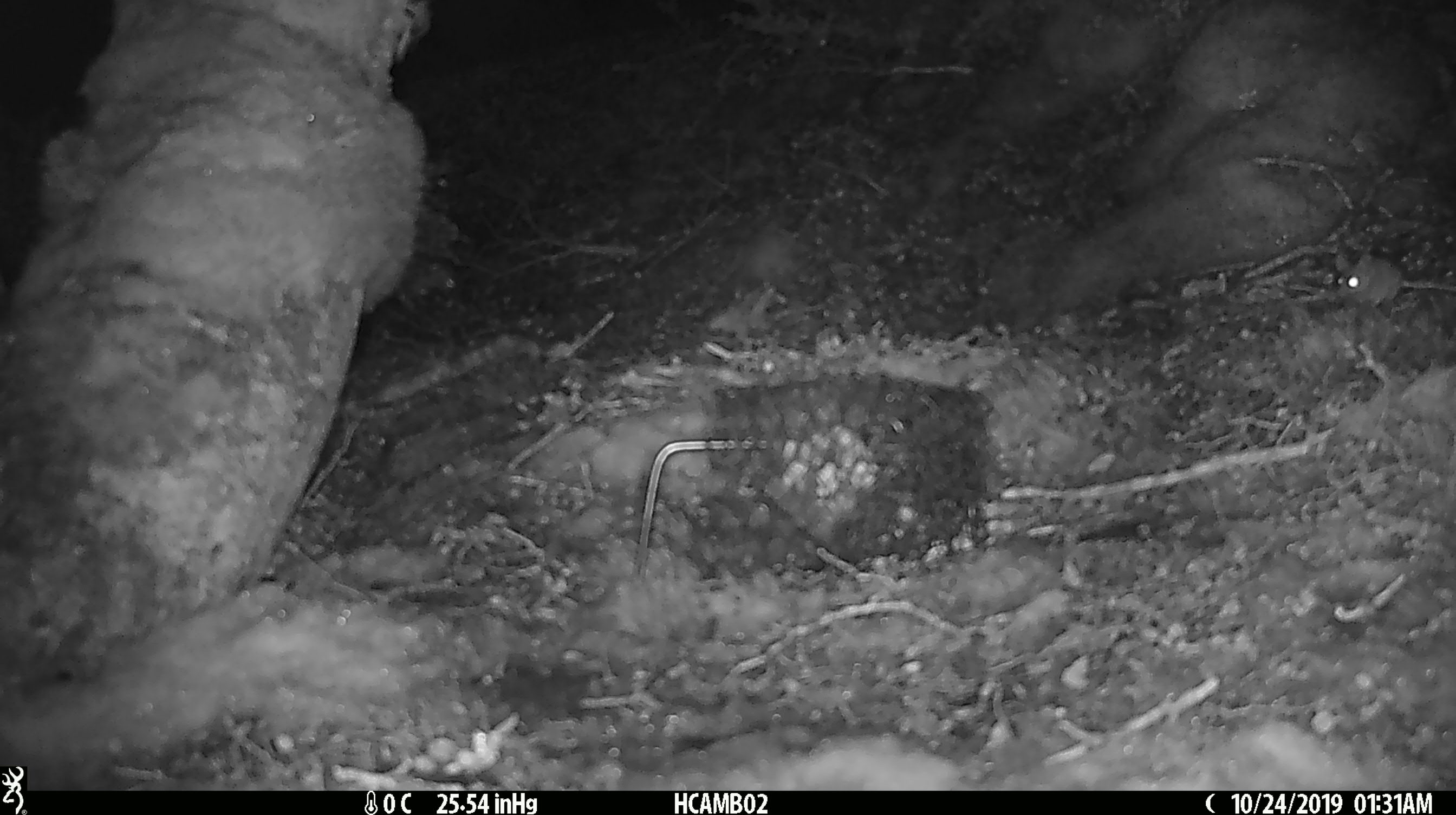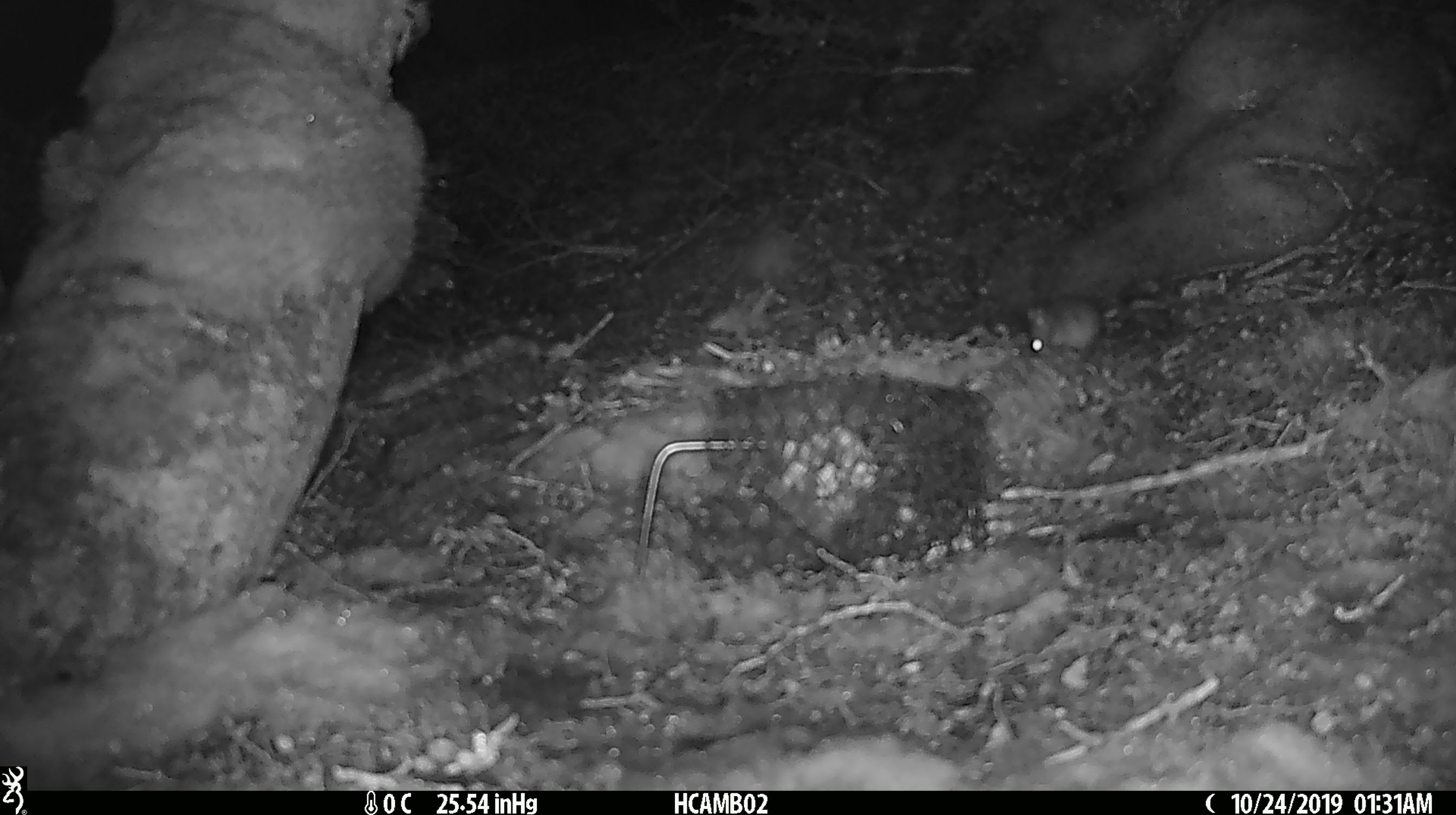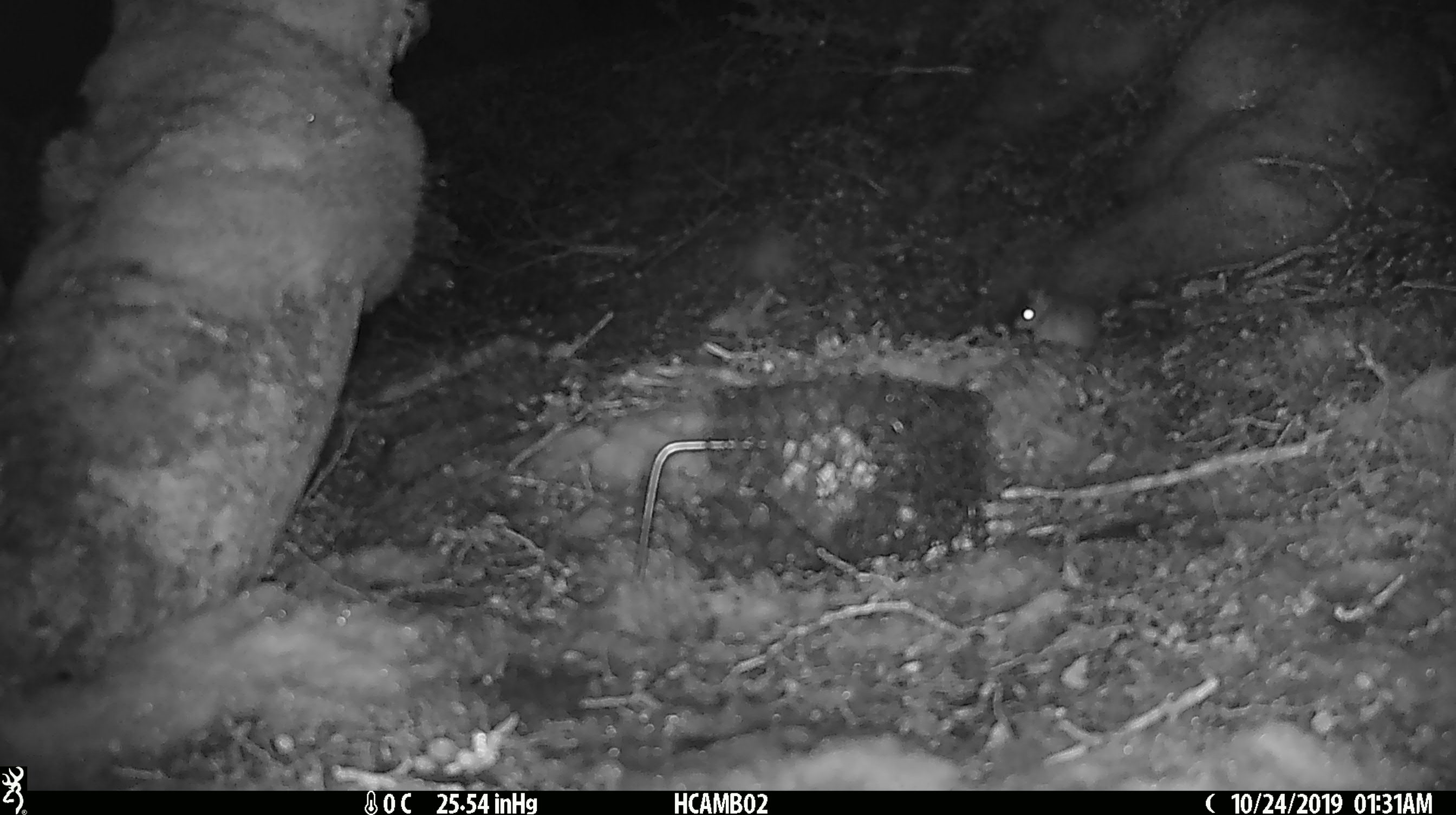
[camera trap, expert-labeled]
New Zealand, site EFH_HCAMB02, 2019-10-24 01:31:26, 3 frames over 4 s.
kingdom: Animalia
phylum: Chordata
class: Mammalia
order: Rodentia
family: Muridae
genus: Mus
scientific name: Mus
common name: mouse